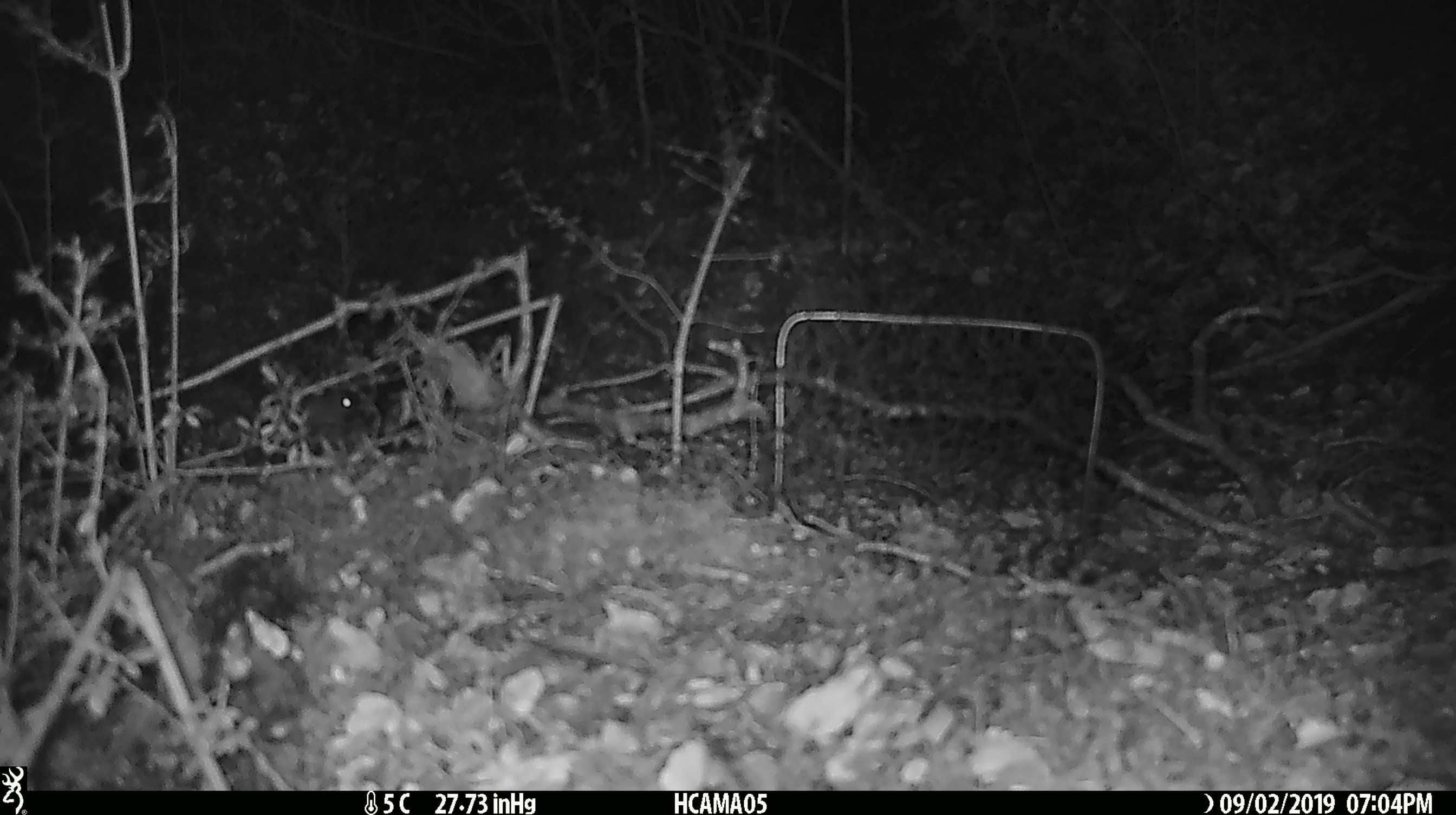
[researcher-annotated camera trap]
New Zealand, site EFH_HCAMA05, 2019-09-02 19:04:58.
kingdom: Animalia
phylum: Chordata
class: Mammalia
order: Rodentia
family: Muridae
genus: Mus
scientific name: Mus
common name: mouse